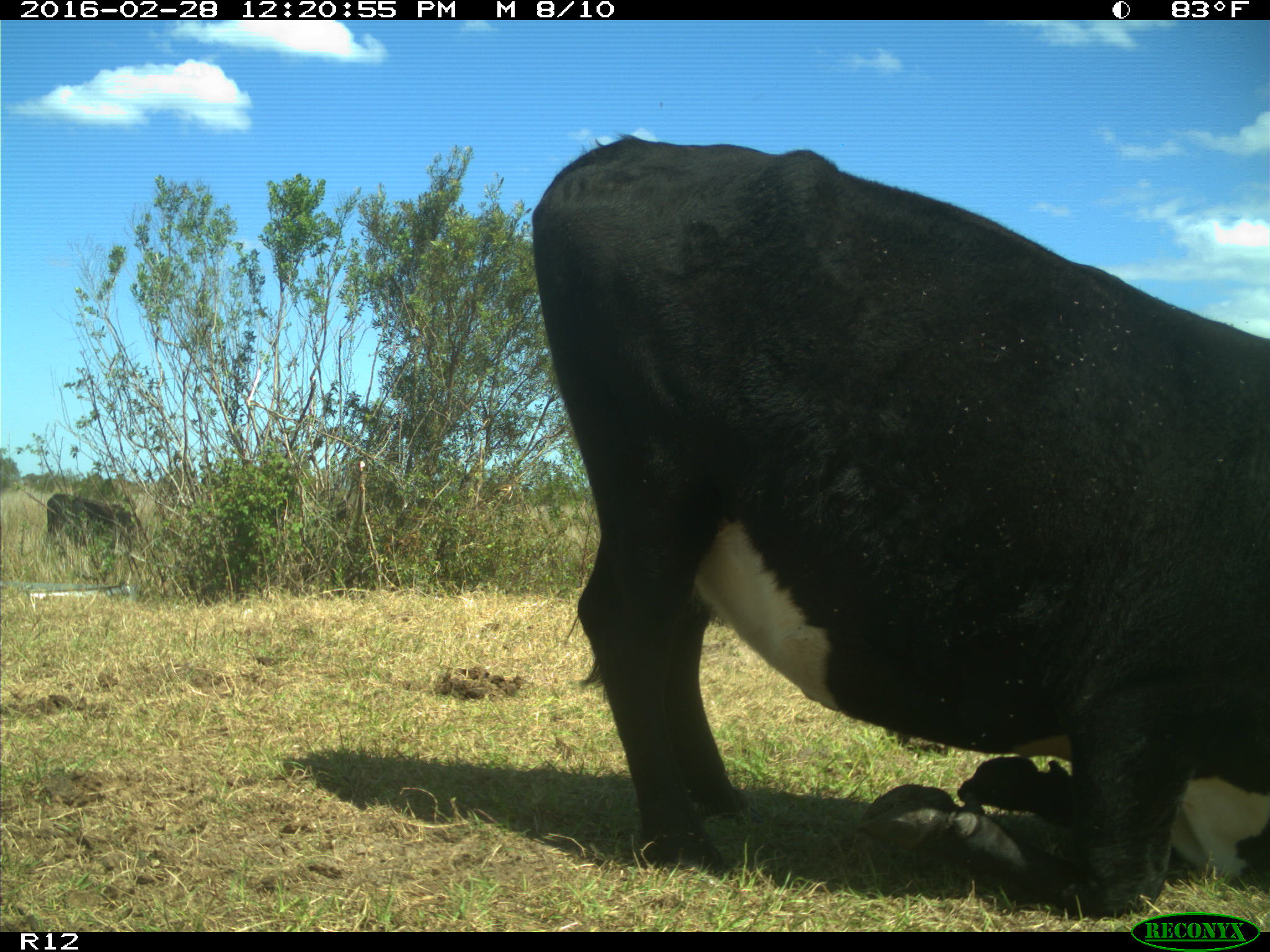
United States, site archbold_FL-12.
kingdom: Animalia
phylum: Chordata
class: Mammalia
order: Artiodactyla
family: Bovidae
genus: Bos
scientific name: Bos taurus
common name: domestic cow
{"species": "Bos taurus (domestic cow)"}